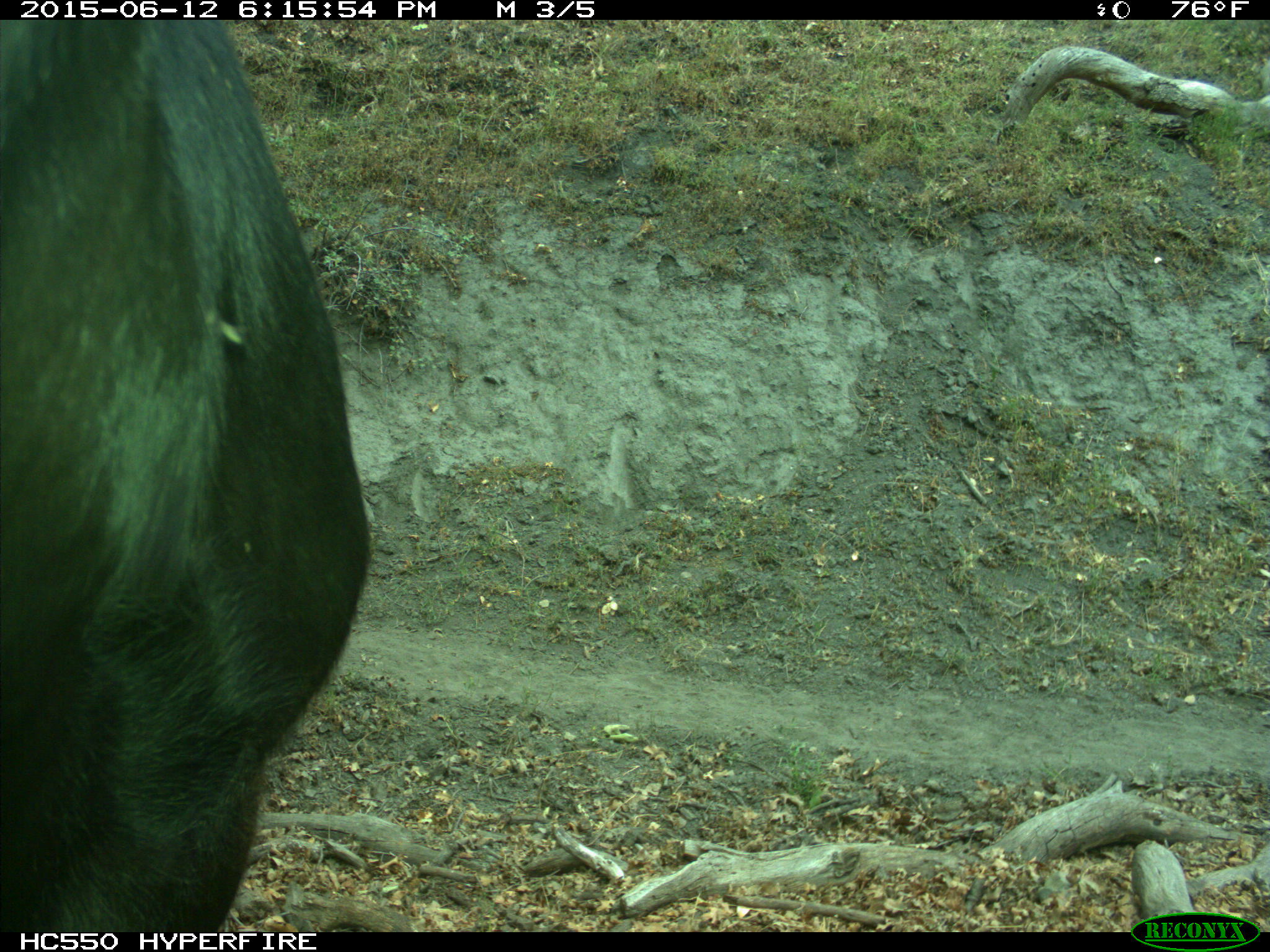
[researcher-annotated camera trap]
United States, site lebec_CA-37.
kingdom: Animalia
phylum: Chordata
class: Mammalia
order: Artiodactyla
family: Bovidae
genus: Bos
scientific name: Bos taurus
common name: domestic cow